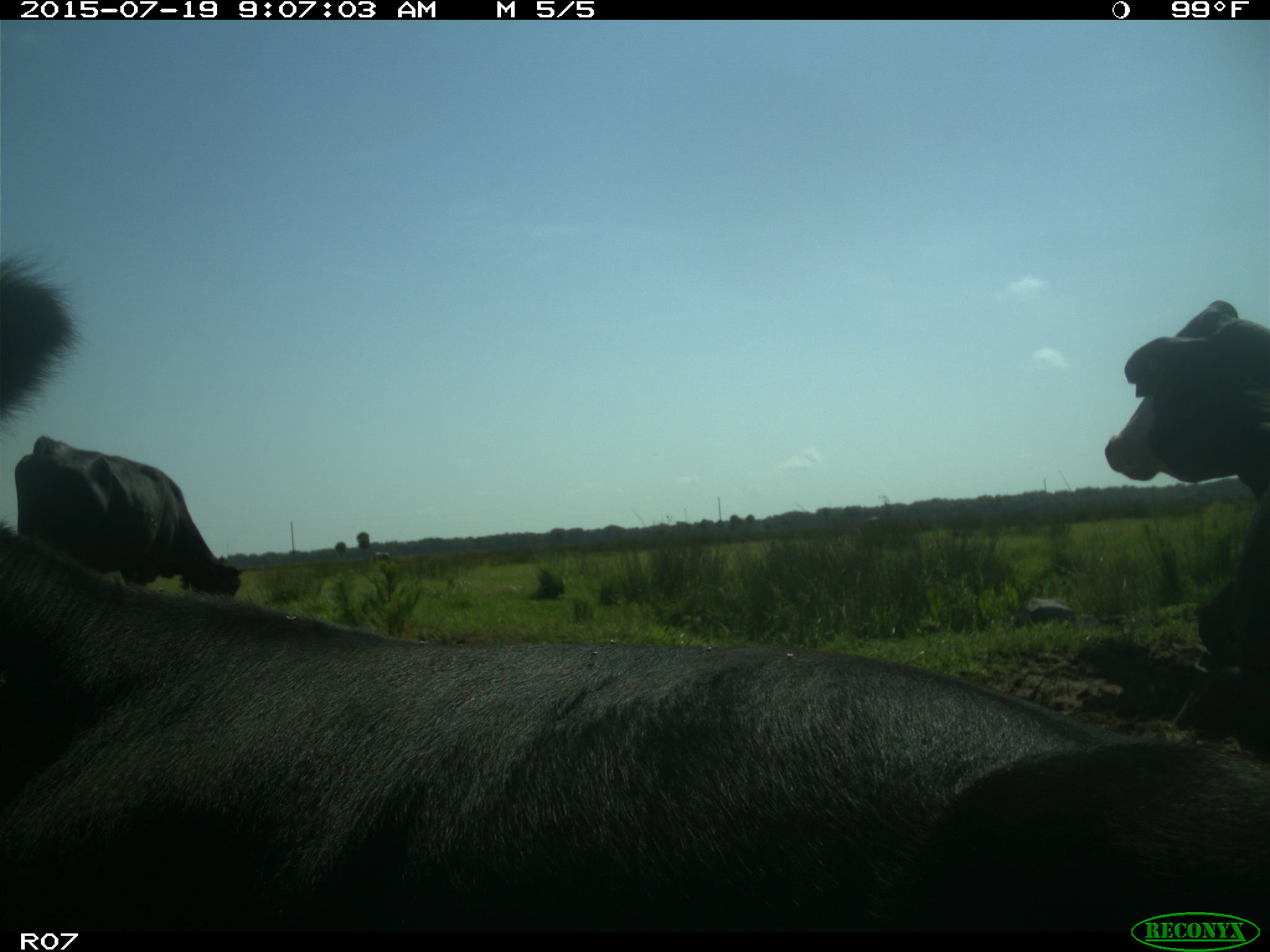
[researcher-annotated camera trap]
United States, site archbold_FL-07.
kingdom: Animalia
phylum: Chordata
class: Mammalia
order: Artiodactyla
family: Bovidae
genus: Bos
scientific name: Bos taurus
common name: domestic cow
Bos taurus (domestic cow).